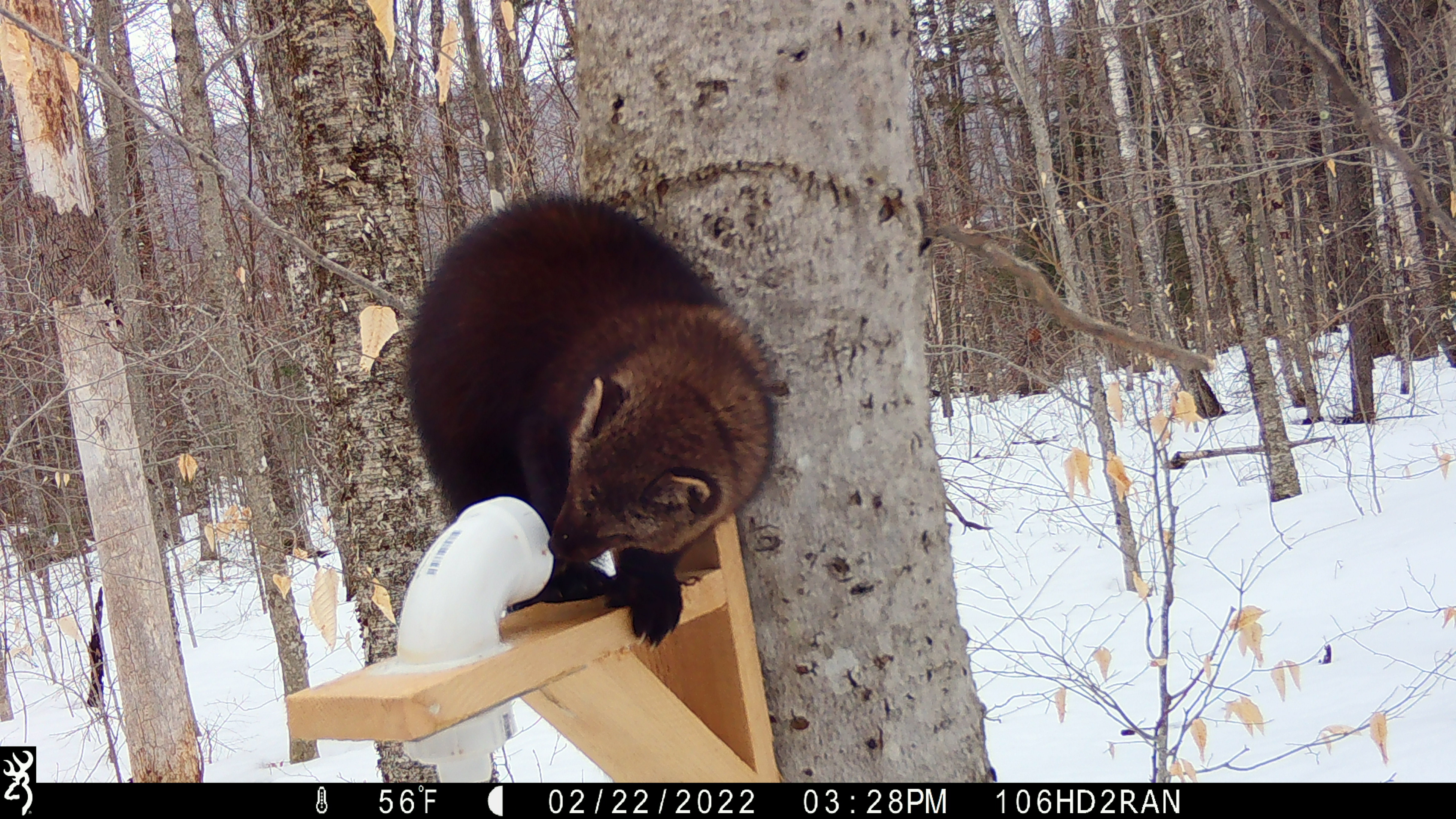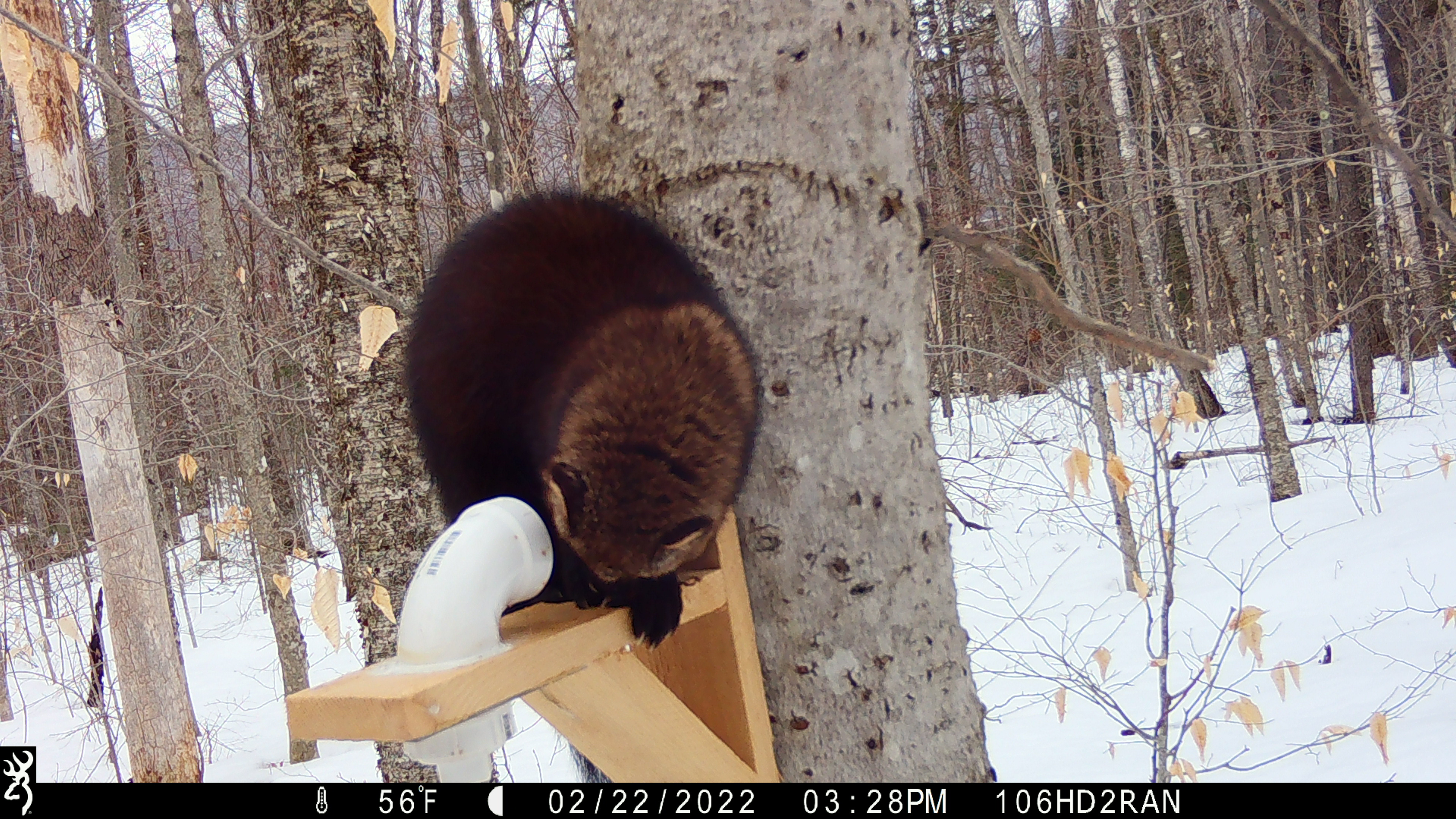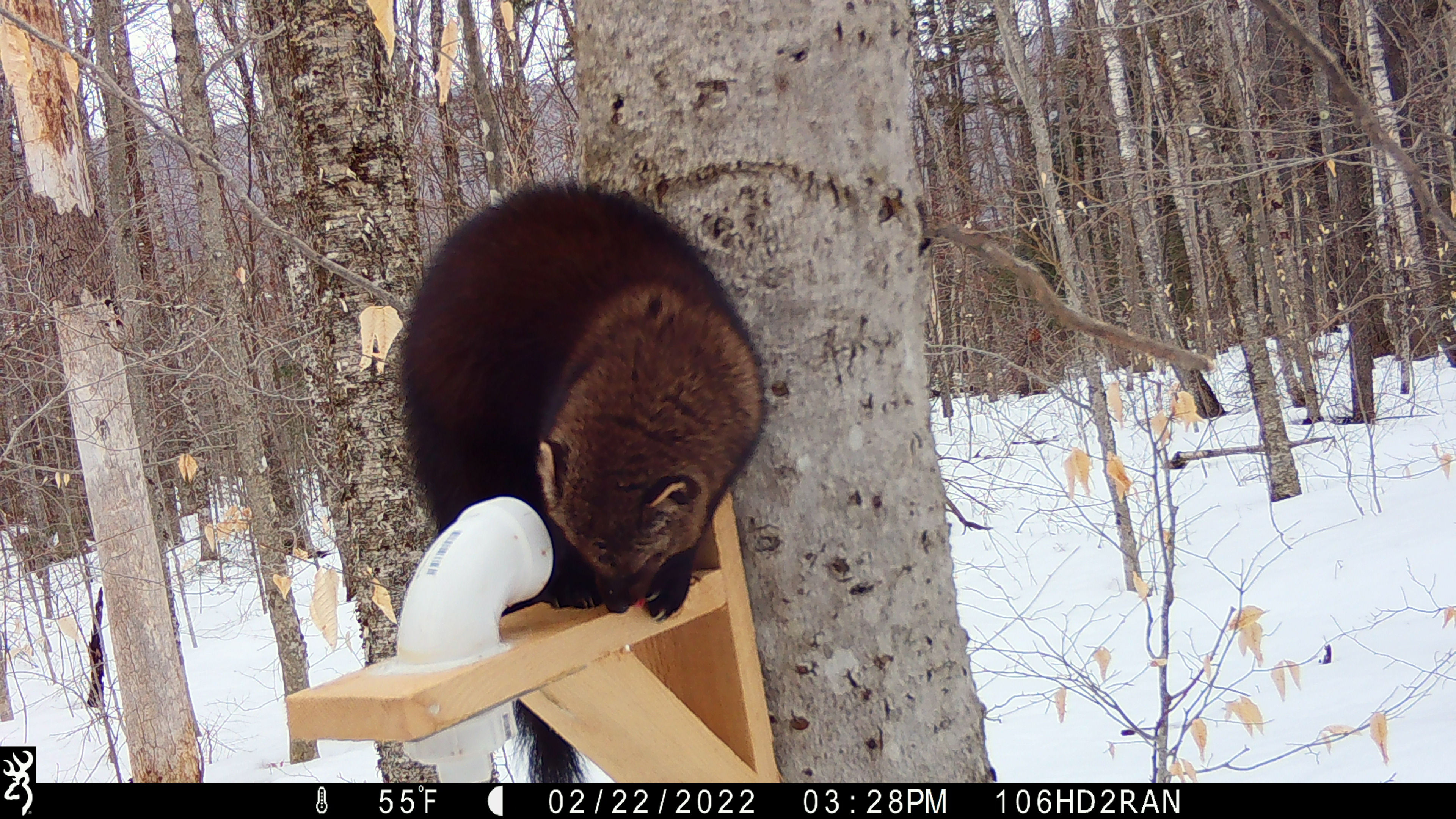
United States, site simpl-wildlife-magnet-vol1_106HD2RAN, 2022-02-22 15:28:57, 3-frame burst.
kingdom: Animalia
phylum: Chordata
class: Mammalia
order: Carnivora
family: Mustelidae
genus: Pekania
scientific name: Pekania pennanti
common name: fisher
Fisher (Pekania pennanti).